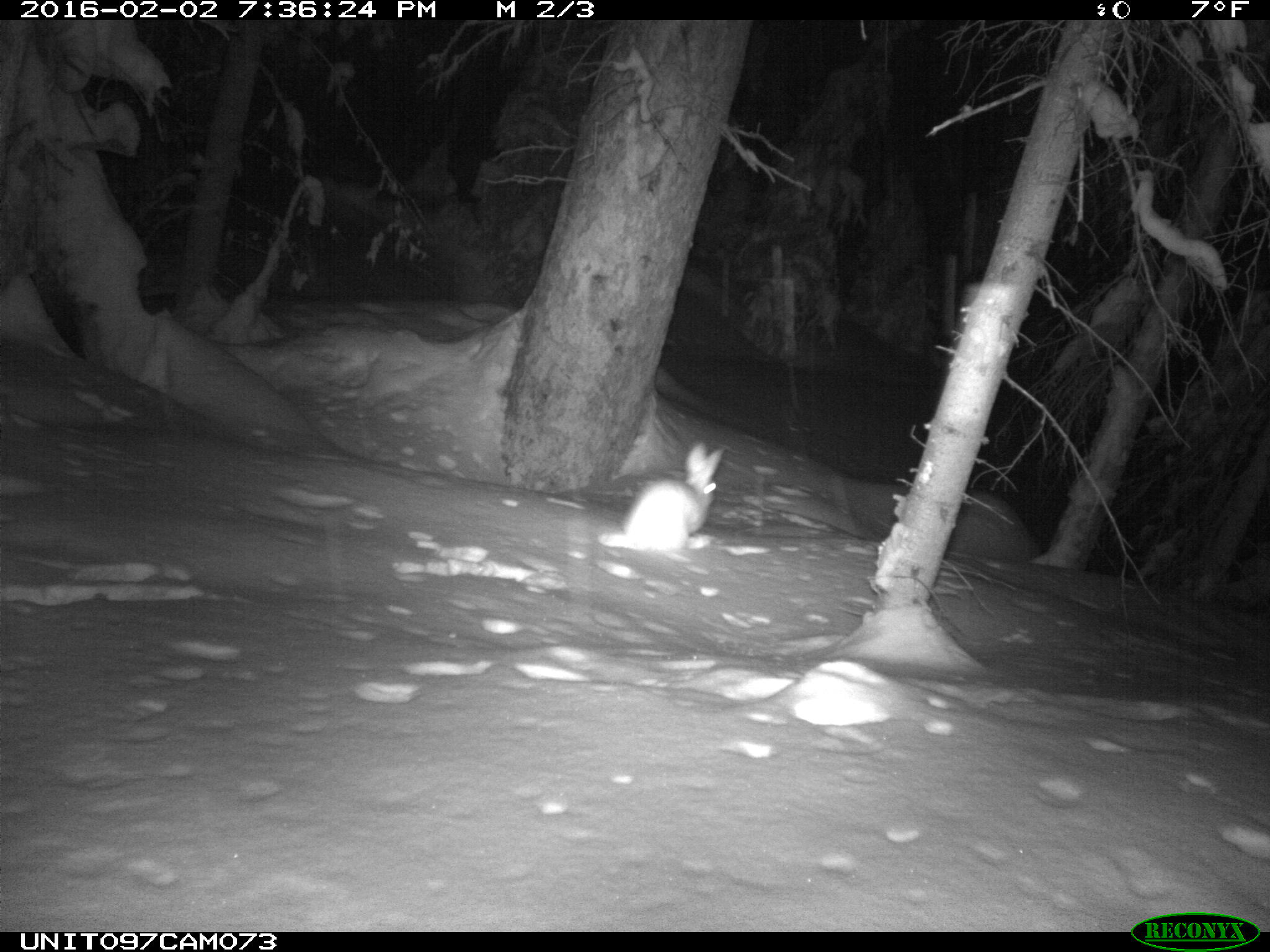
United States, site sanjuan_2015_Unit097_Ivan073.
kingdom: Animalia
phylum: Chordata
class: Mammalia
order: Lagomorpha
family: Leporidae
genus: Lepus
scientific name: Lepus americanus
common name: snowshoe hare